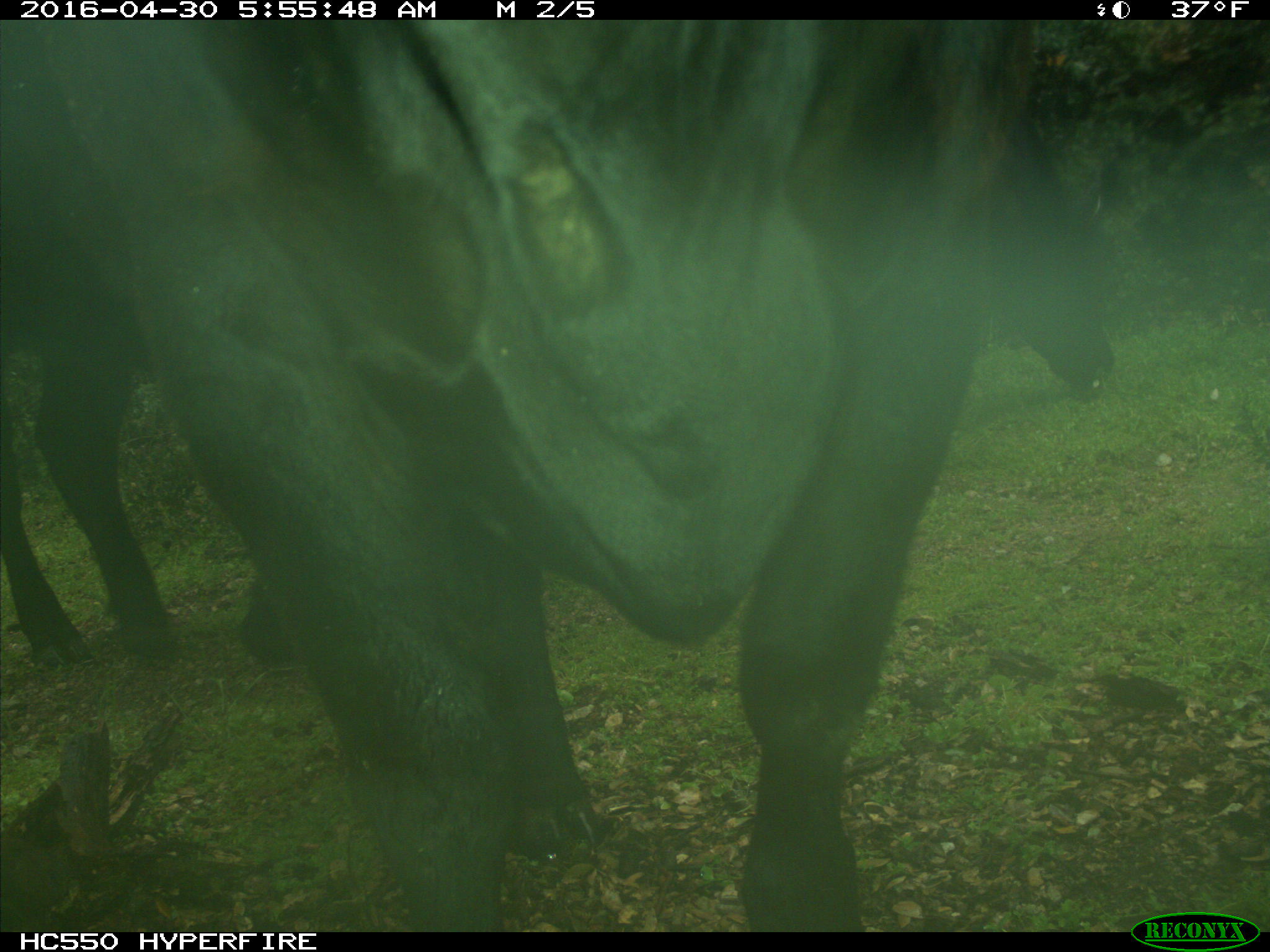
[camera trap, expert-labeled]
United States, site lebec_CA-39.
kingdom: Animalia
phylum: Chordata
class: Mammalia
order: Artiodactyla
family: Bovidae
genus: Bos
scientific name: Bos taurus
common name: domestic cow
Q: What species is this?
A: Bos taurus (domestic cow).